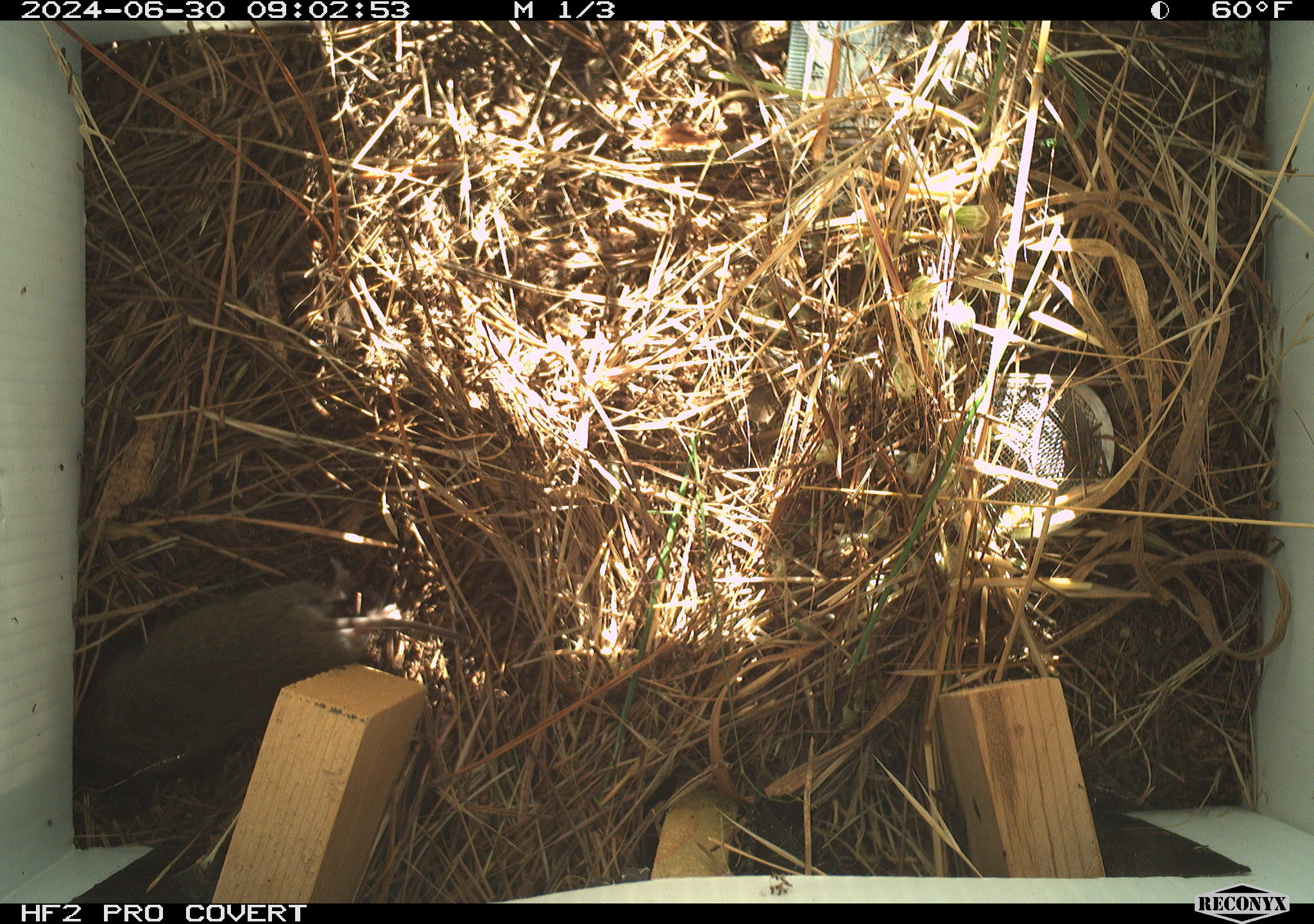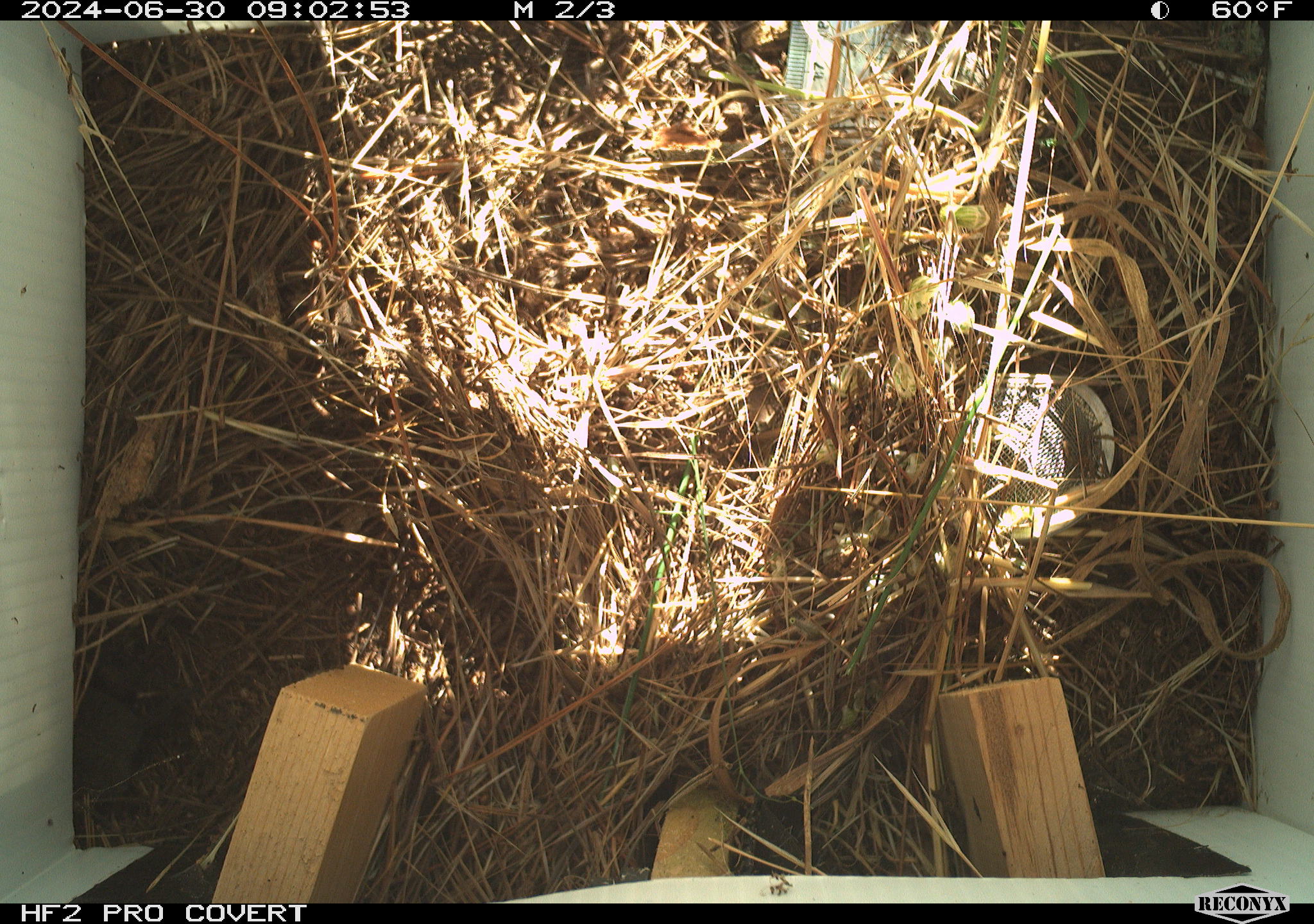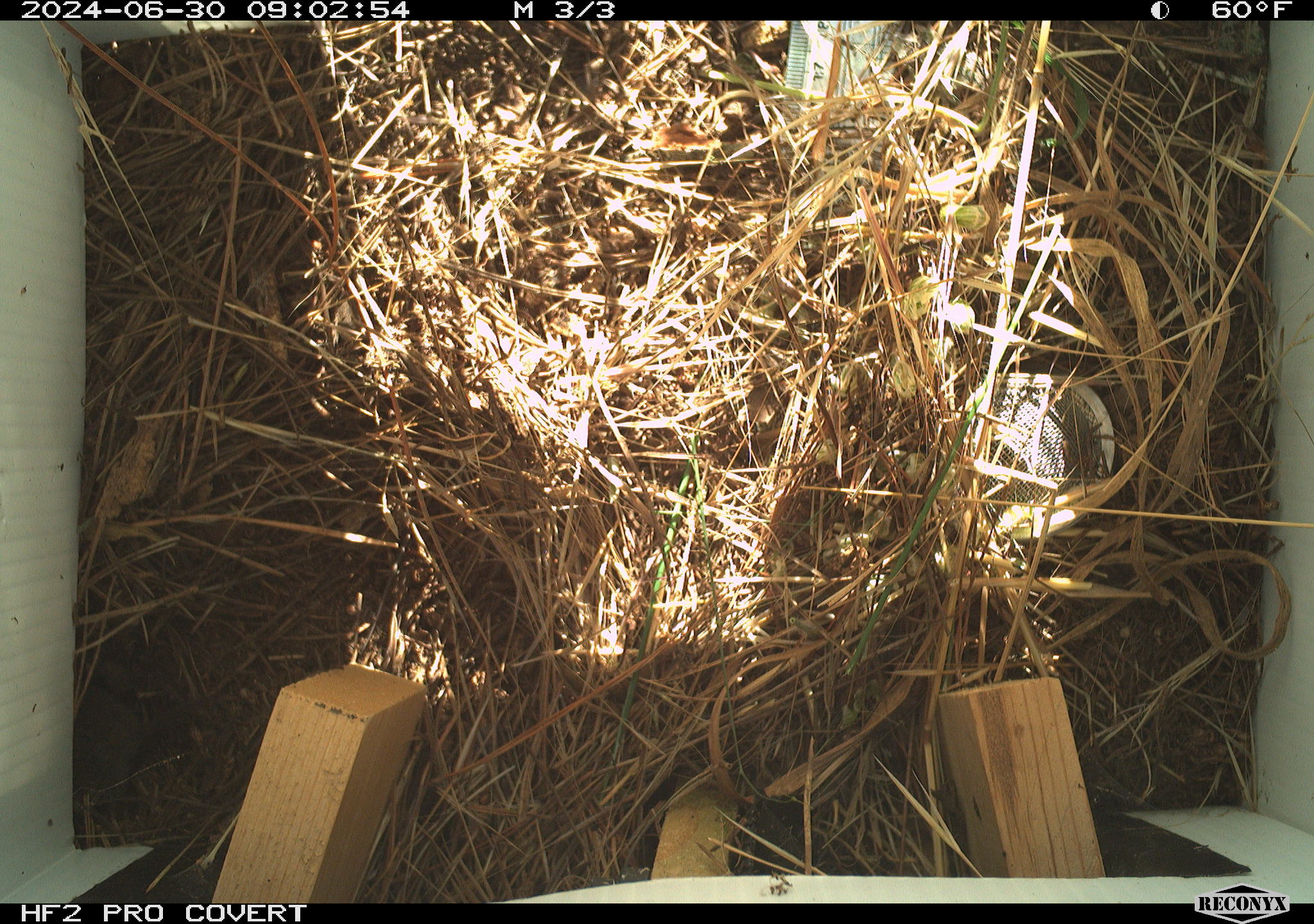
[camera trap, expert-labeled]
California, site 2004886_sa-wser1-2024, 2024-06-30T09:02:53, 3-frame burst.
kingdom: Animalia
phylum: Chordata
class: Mammalia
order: Rodentia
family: Cricetidae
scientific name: Arvicolinae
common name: voles, lemmings, and muskrats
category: arvicolinae subfamily